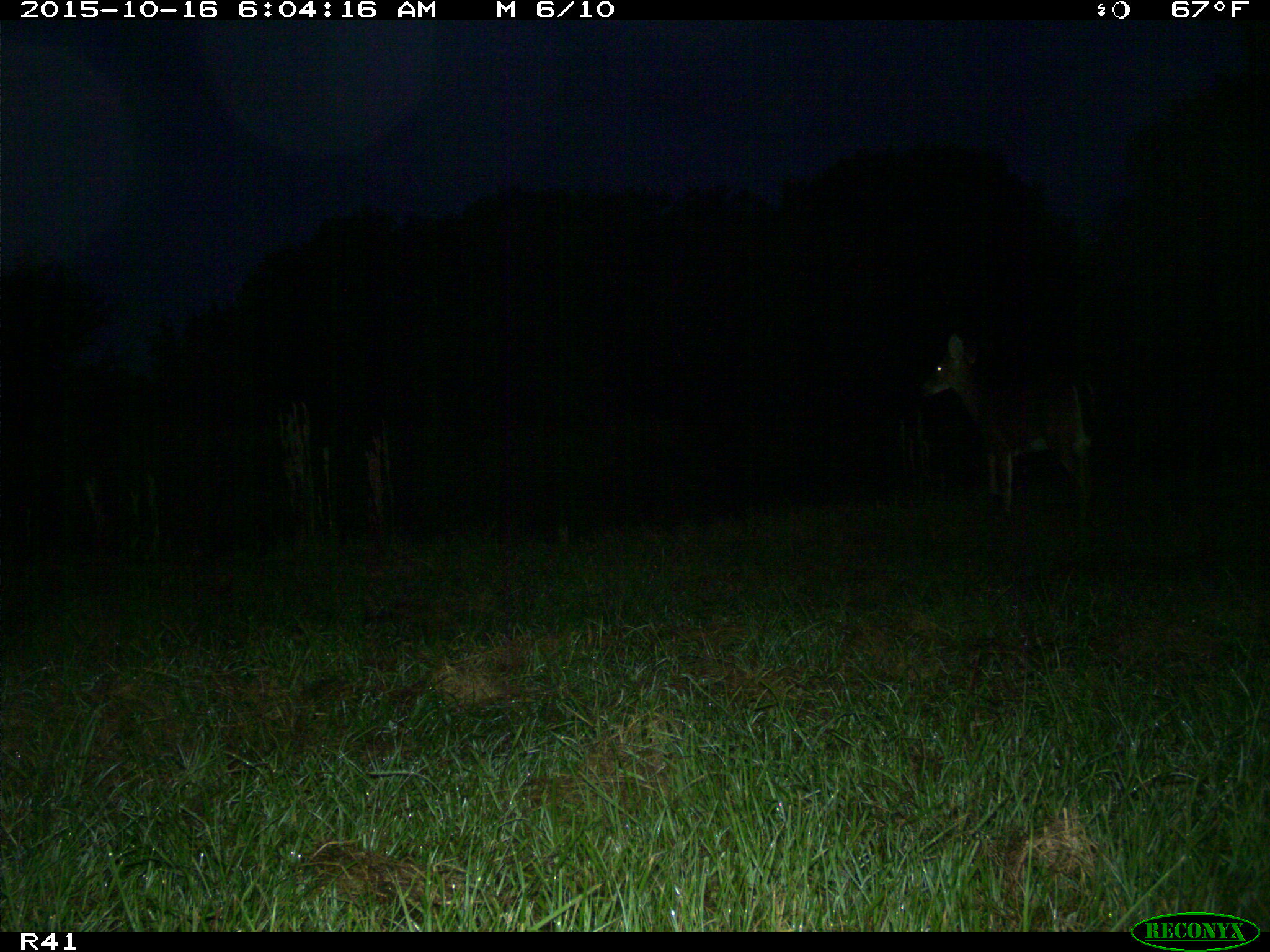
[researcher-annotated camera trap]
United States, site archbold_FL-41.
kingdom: Animalia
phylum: Chordata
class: Mammalia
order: Artiodactyla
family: Cervidae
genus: Odocoileus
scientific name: Odocoileus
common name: deer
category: unidentified deer